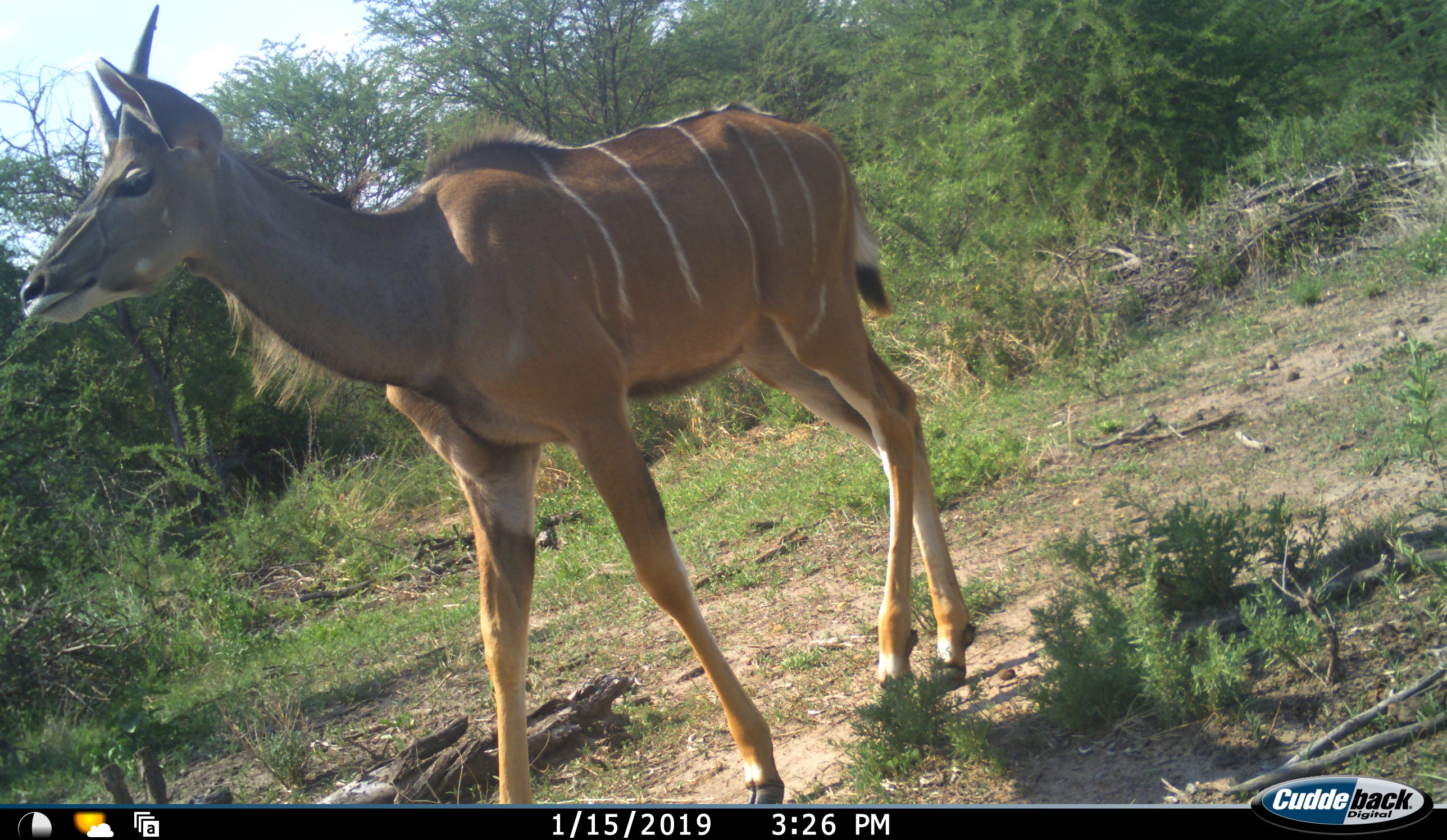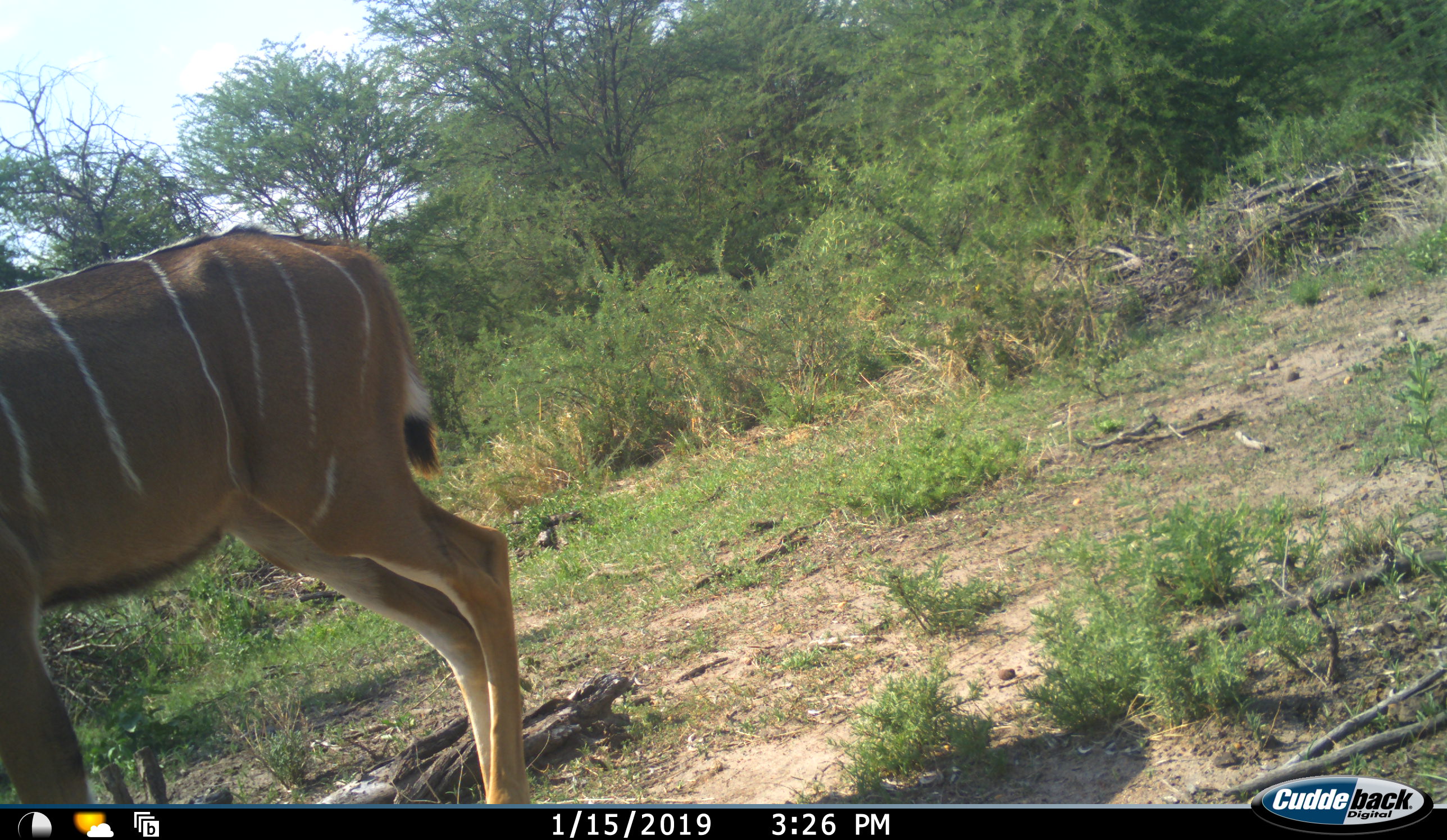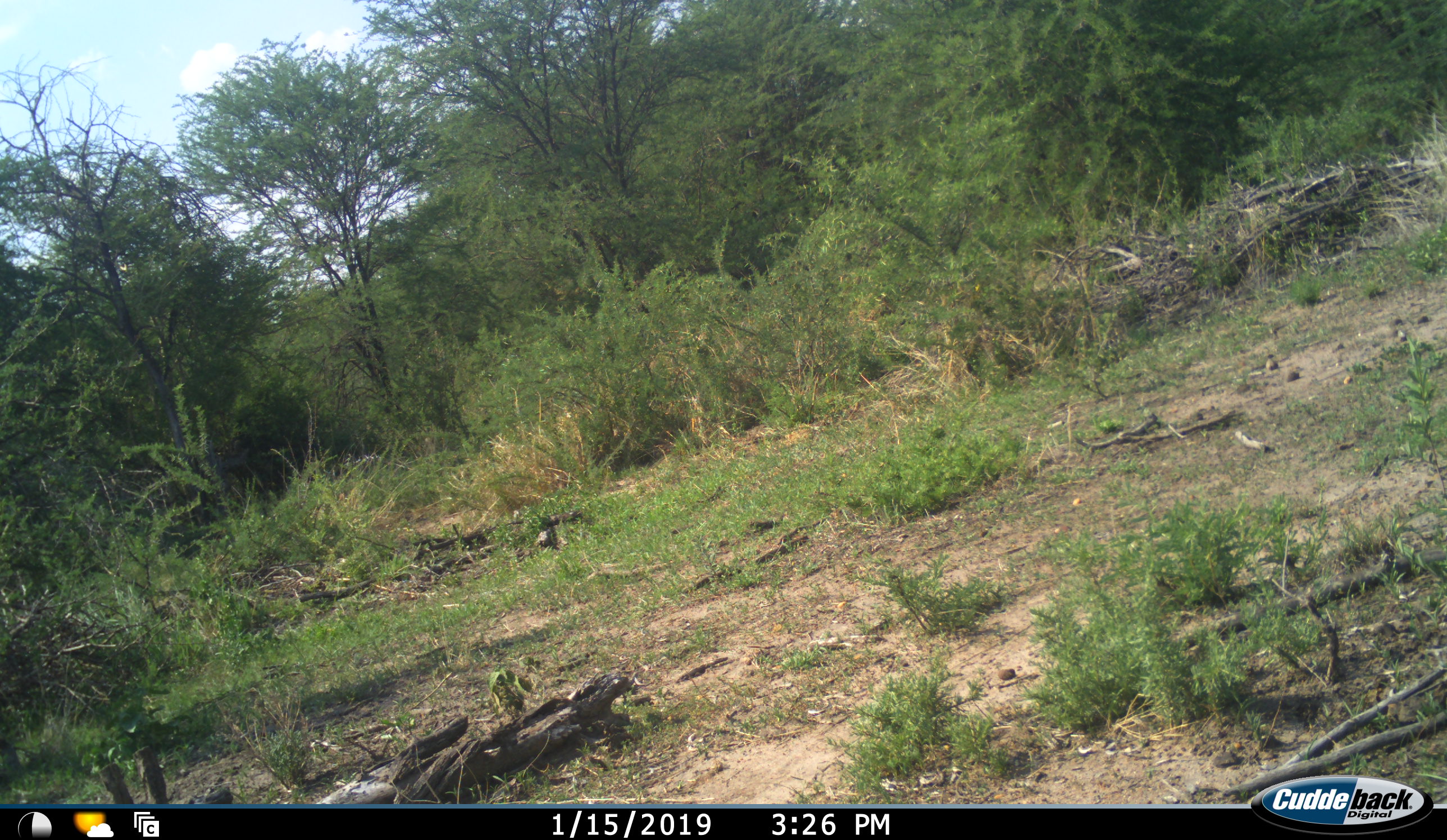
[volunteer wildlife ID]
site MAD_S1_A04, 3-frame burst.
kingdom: Animalia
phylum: Chordata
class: Mammalia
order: Artiodactyla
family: Bovidae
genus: Tragelaphus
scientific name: Tragelaphus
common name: kudu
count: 1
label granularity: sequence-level